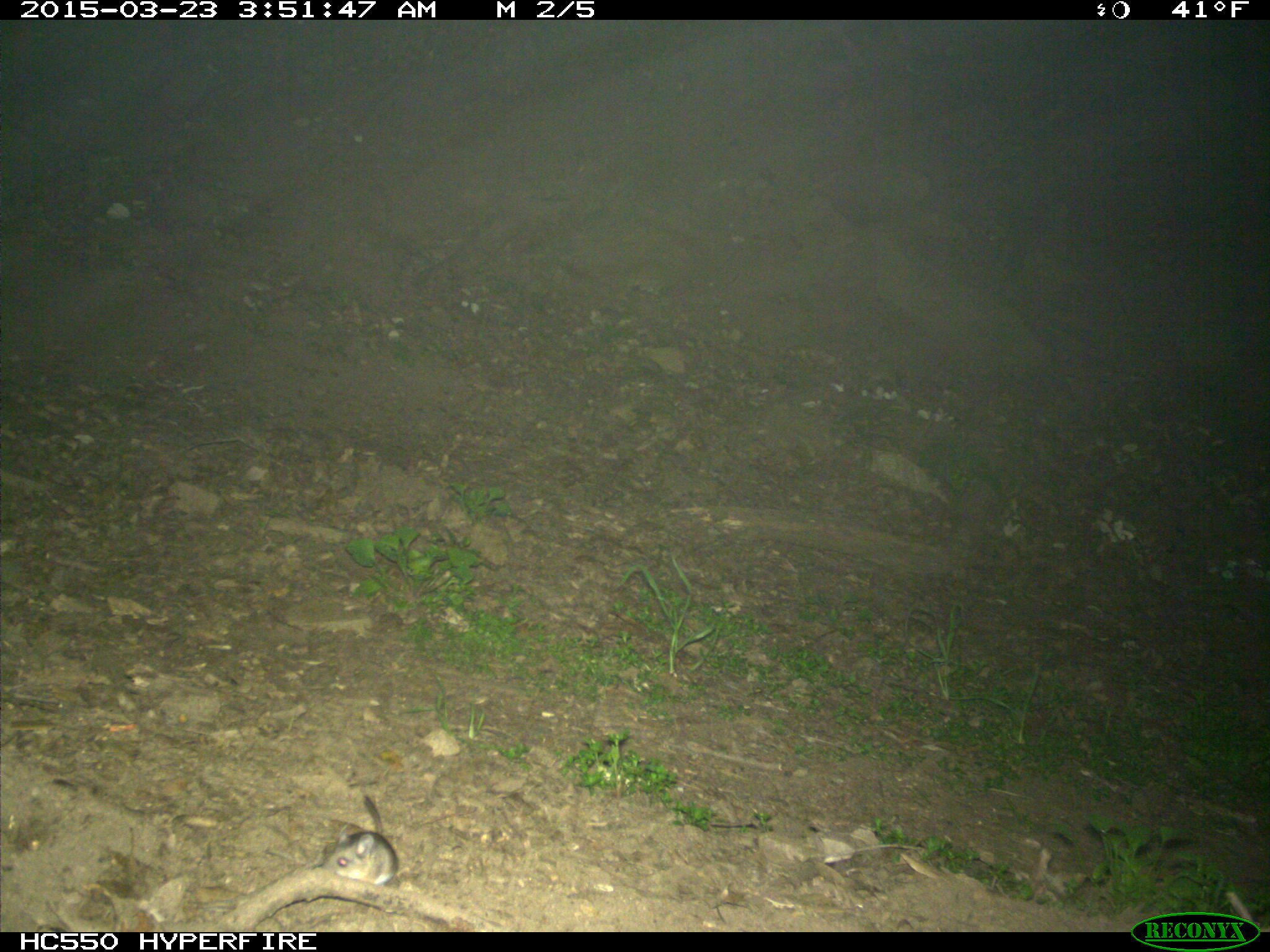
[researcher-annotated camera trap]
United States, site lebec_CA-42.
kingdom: Animalia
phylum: Chordata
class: Mammalia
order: Rodentia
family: Cricetidae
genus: Peromyscus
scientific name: Peromyscus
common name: deermice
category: unidentified deer mouse